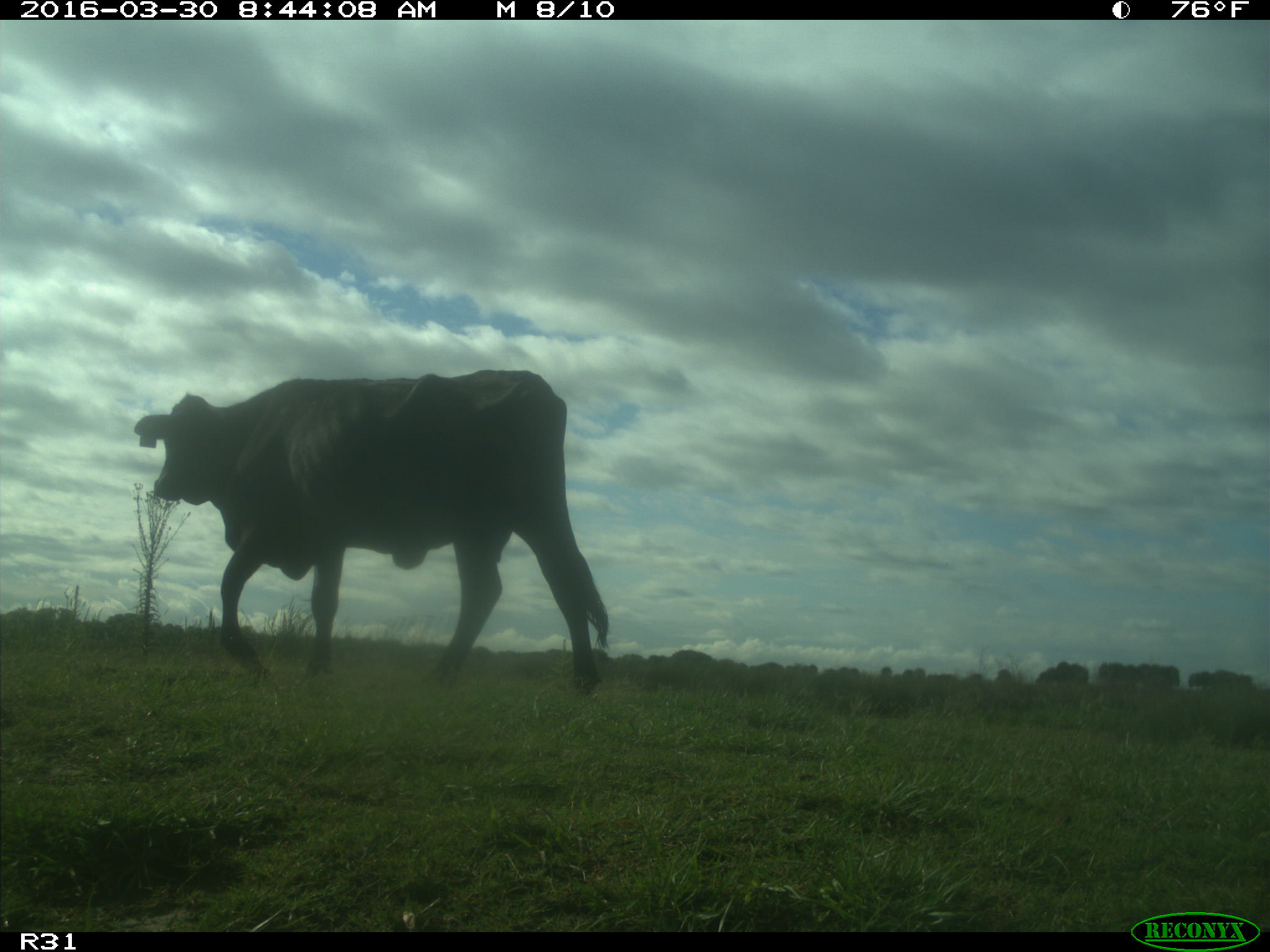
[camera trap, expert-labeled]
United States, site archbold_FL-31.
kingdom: Animalia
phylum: Chordata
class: Mammalia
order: Artiodactyla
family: Bovidae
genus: Bos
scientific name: Bos taurus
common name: domestic cow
Bos taurus (domestic cow).